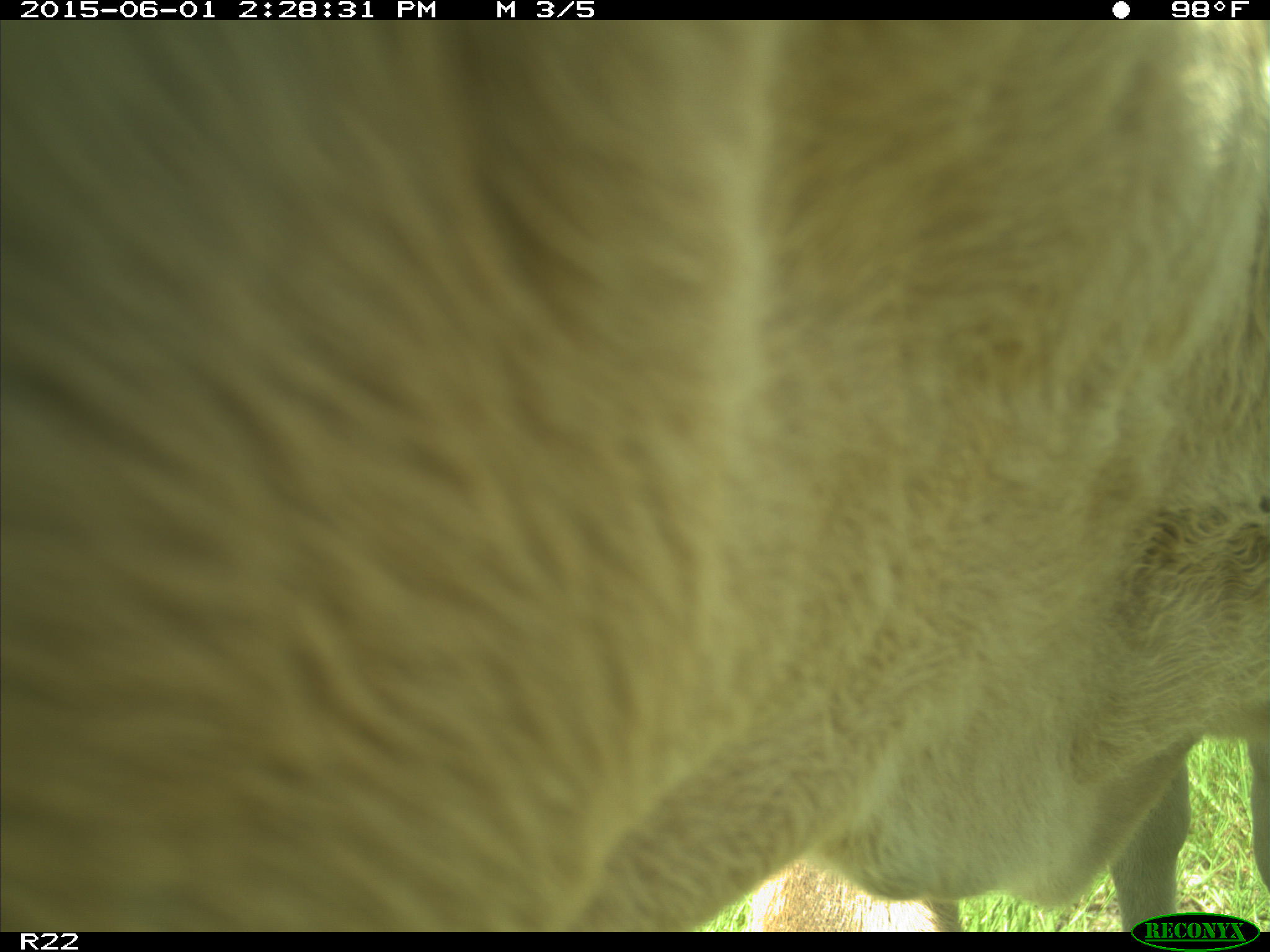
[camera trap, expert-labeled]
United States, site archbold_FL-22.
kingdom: Animalia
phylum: Chordata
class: Mammalia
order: Artiodactyla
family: Bovidae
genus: Bos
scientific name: Bos taurus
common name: domestic cow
Bos taurus (domestic cow).